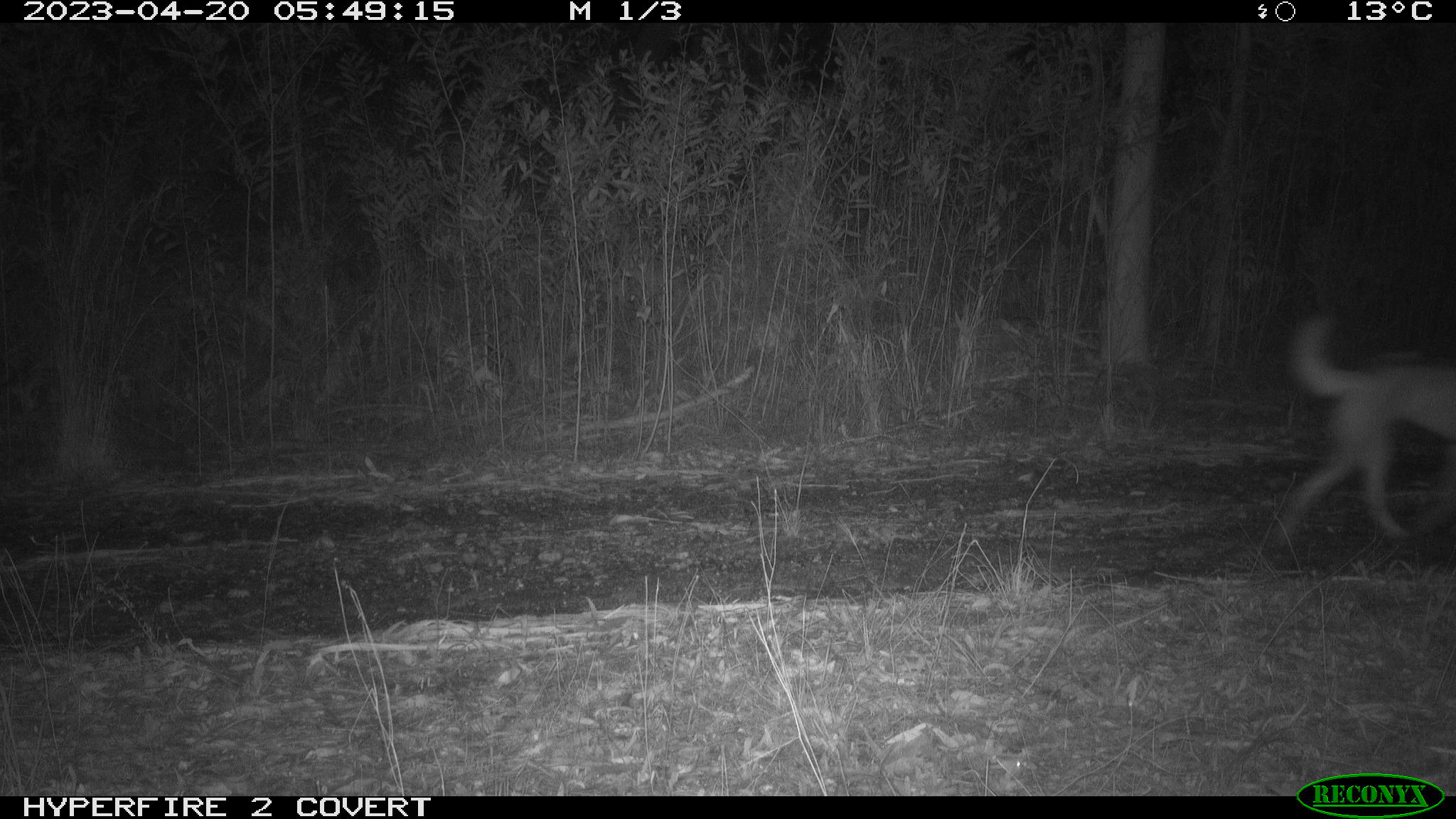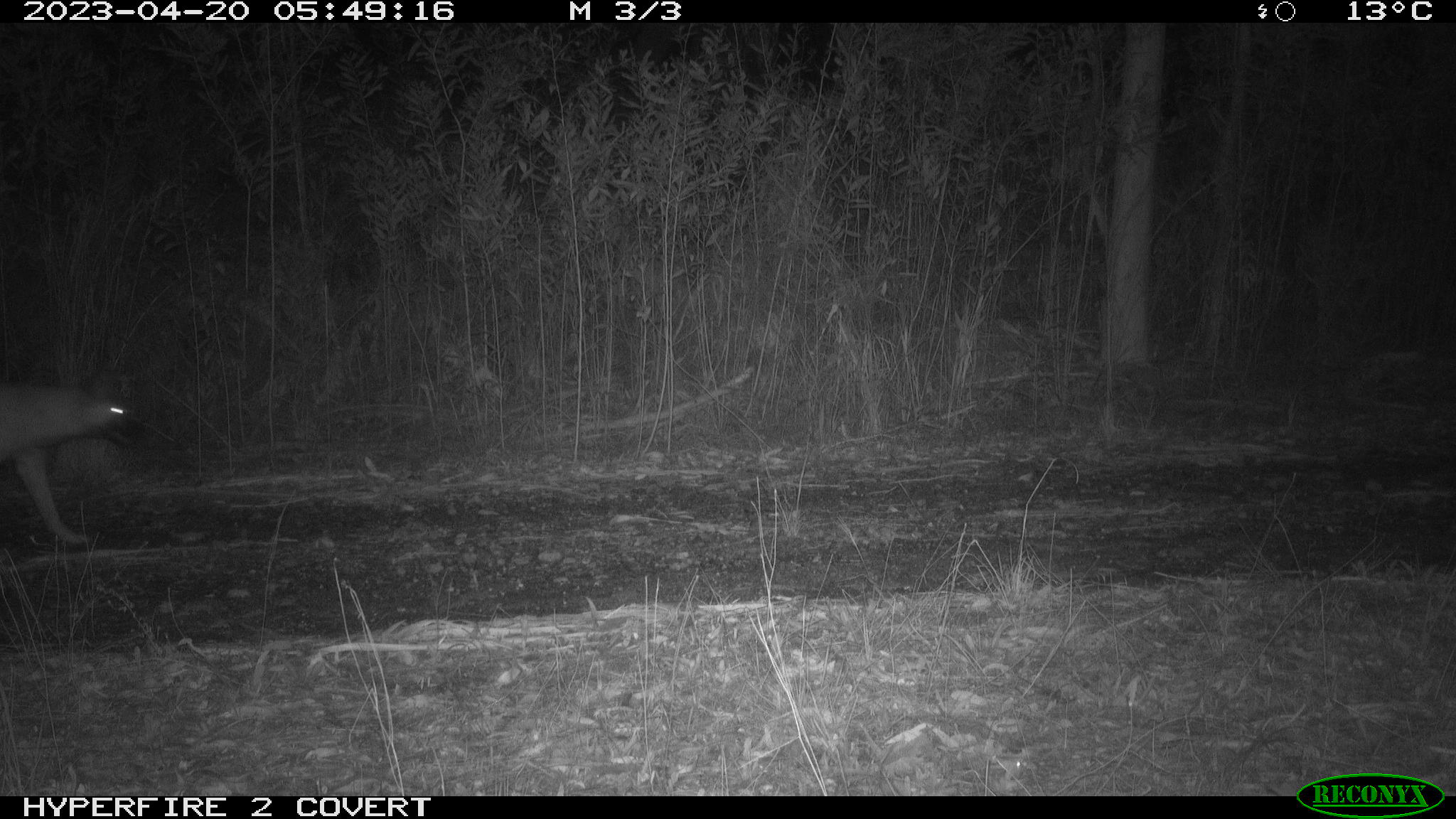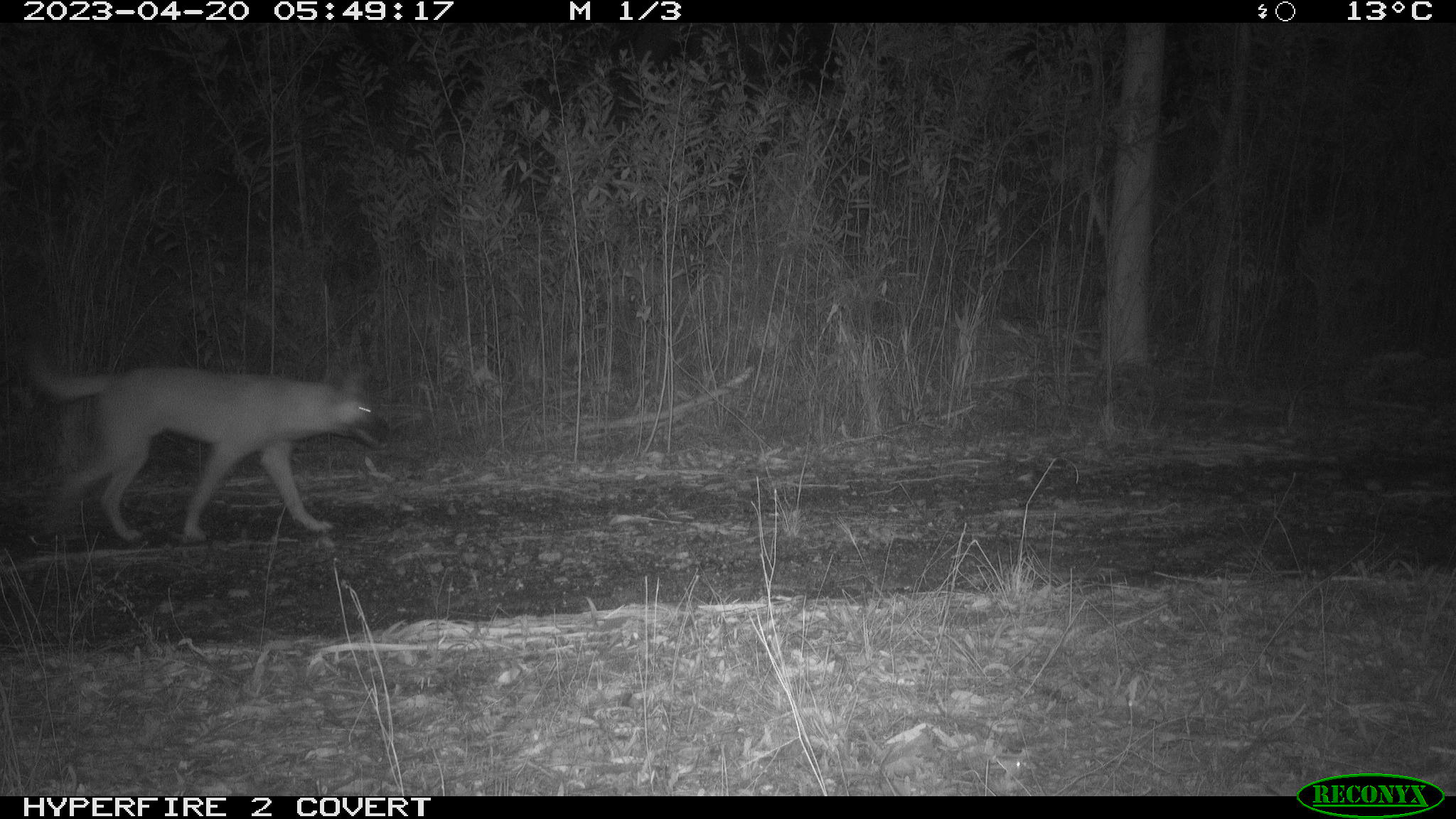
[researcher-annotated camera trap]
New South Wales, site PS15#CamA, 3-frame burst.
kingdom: Animalia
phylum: Chordata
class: Mammalia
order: Carnivora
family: Canidae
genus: Canis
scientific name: Canis familiaris dingo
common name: dingo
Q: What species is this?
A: Dingo (Canis familiaris dingo).